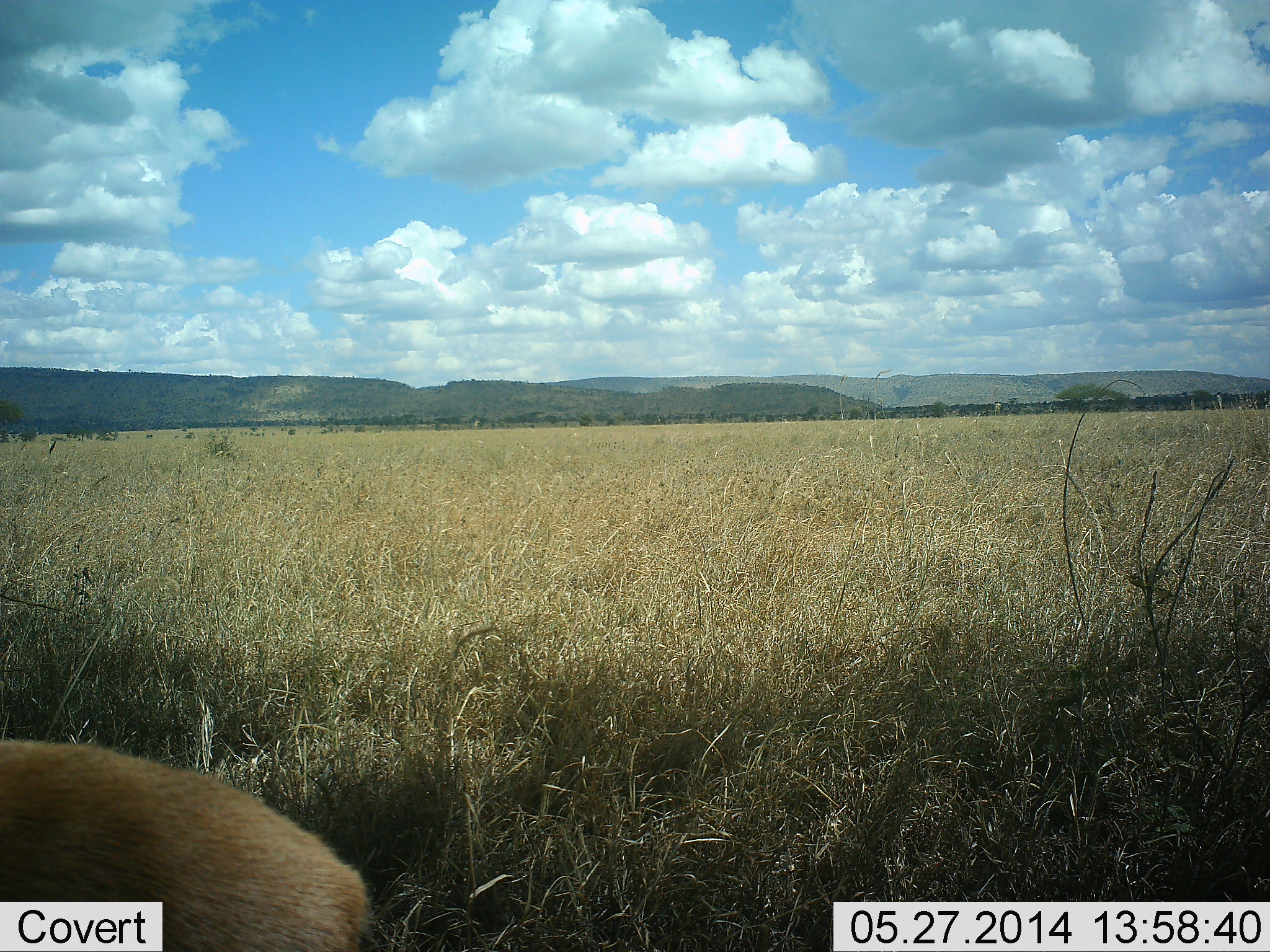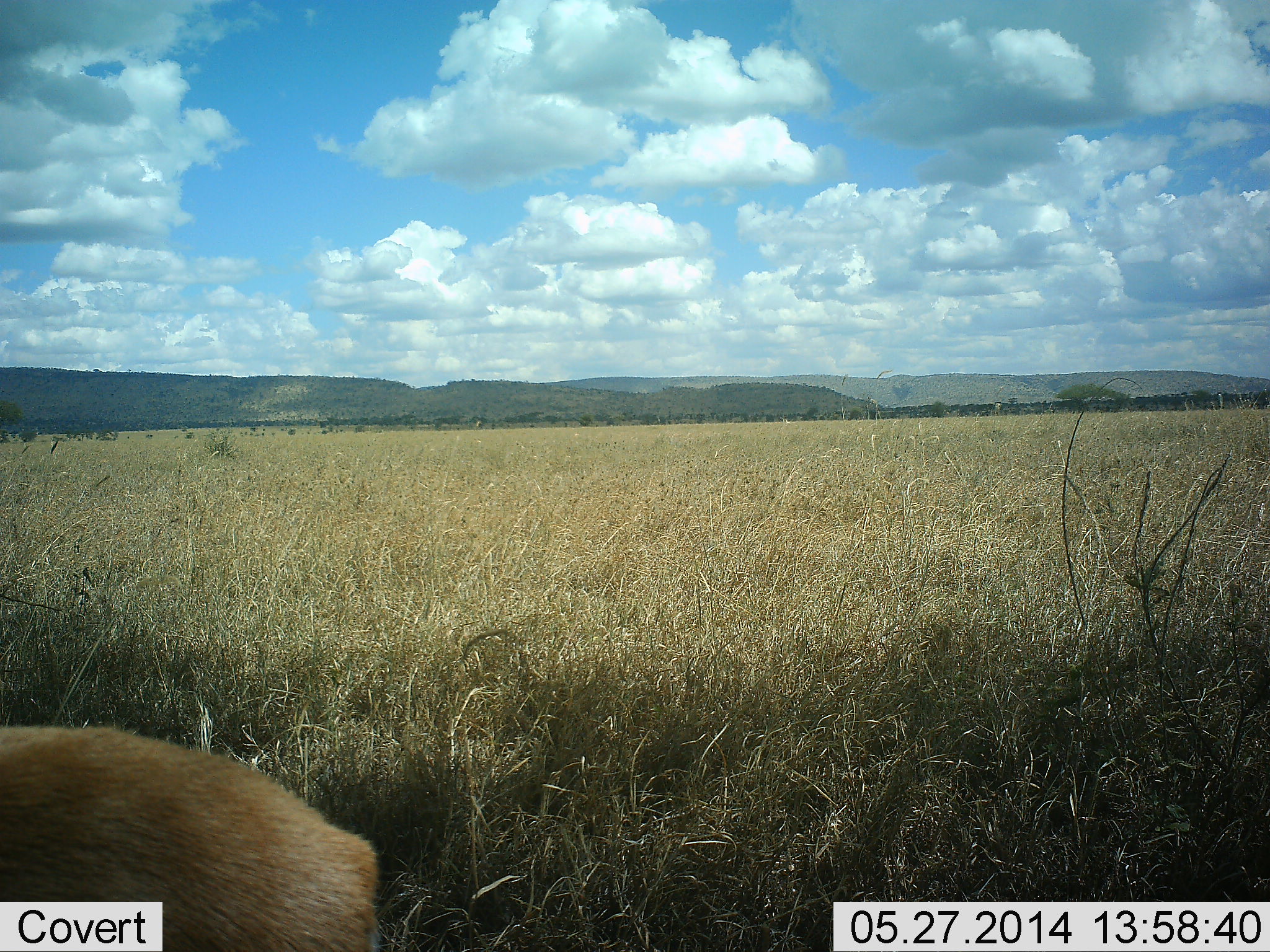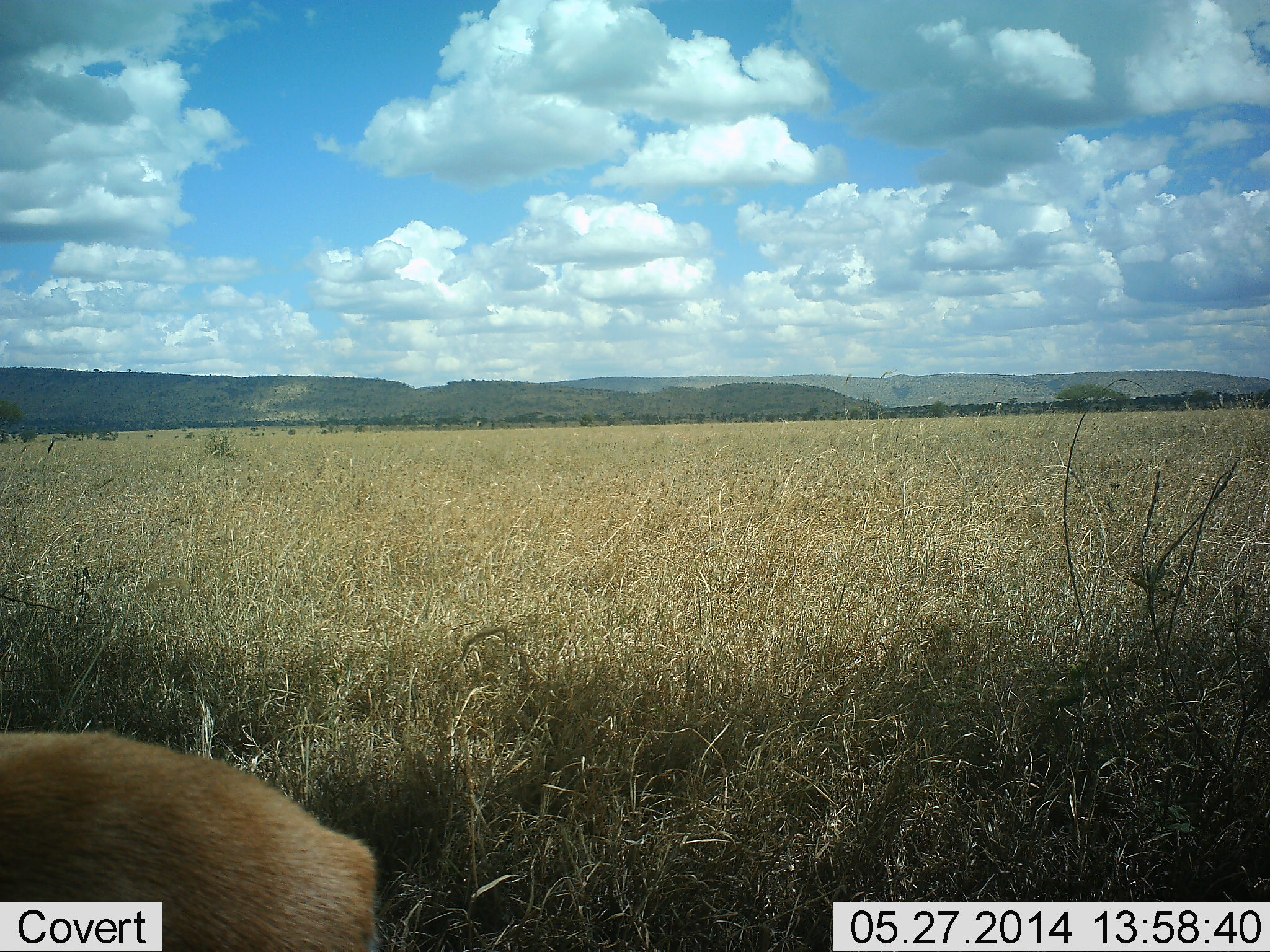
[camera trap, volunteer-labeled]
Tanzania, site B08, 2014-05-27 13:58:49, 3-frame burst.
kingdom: Animalia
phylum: Chordata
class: Mammalia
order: Artiodactyla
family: Bovidae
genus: Eudorcas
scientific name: Eudorcas thomsonii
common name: thomson's gazelle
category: gazellethomsons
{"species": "gazellethomsons (thomson's gazelle) (Eudorcas thomsonii)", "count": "1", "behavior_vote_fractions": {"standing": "62%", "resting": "12%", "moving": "0%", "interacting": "0%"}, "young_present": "0%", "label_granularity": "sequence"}